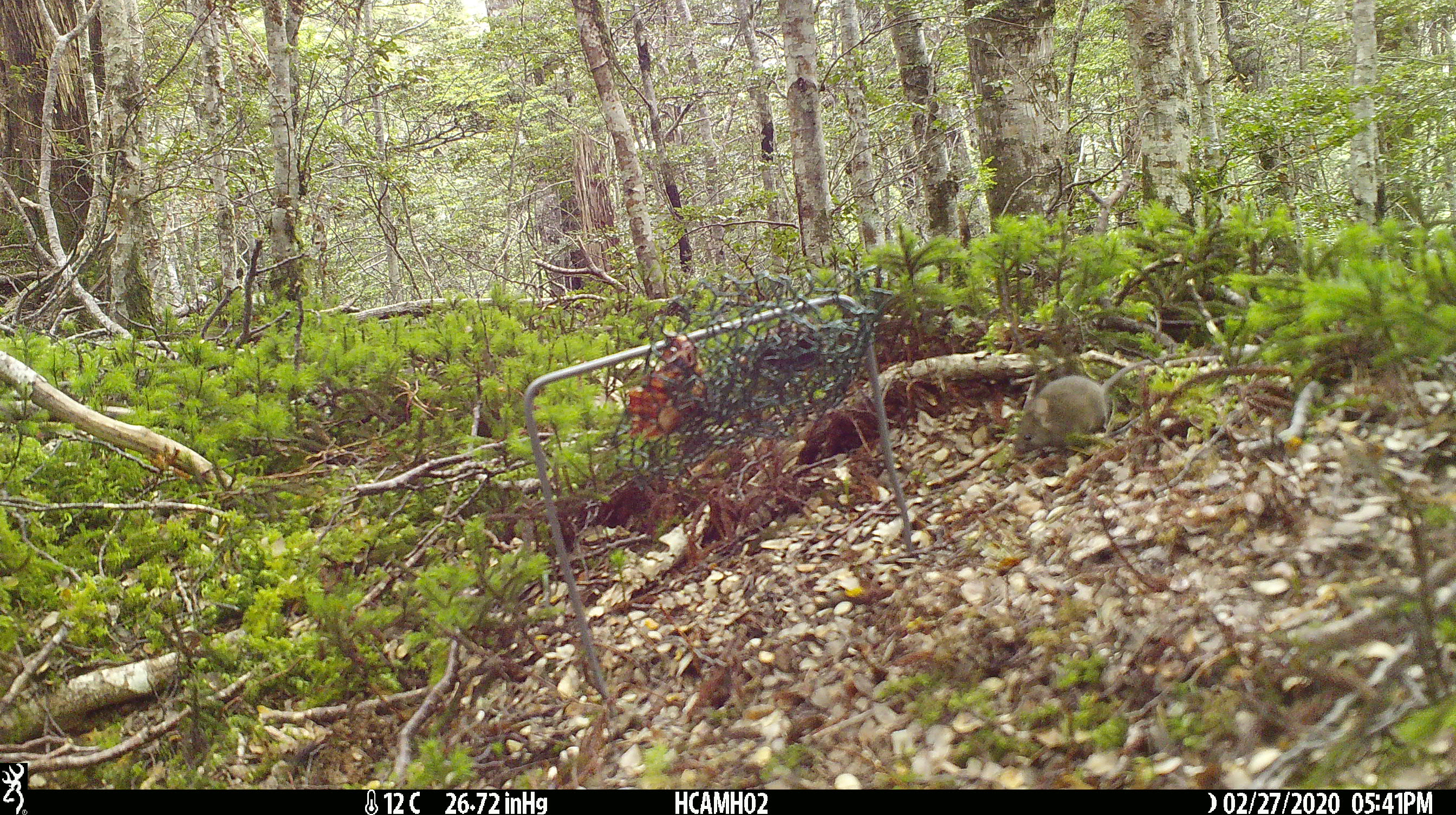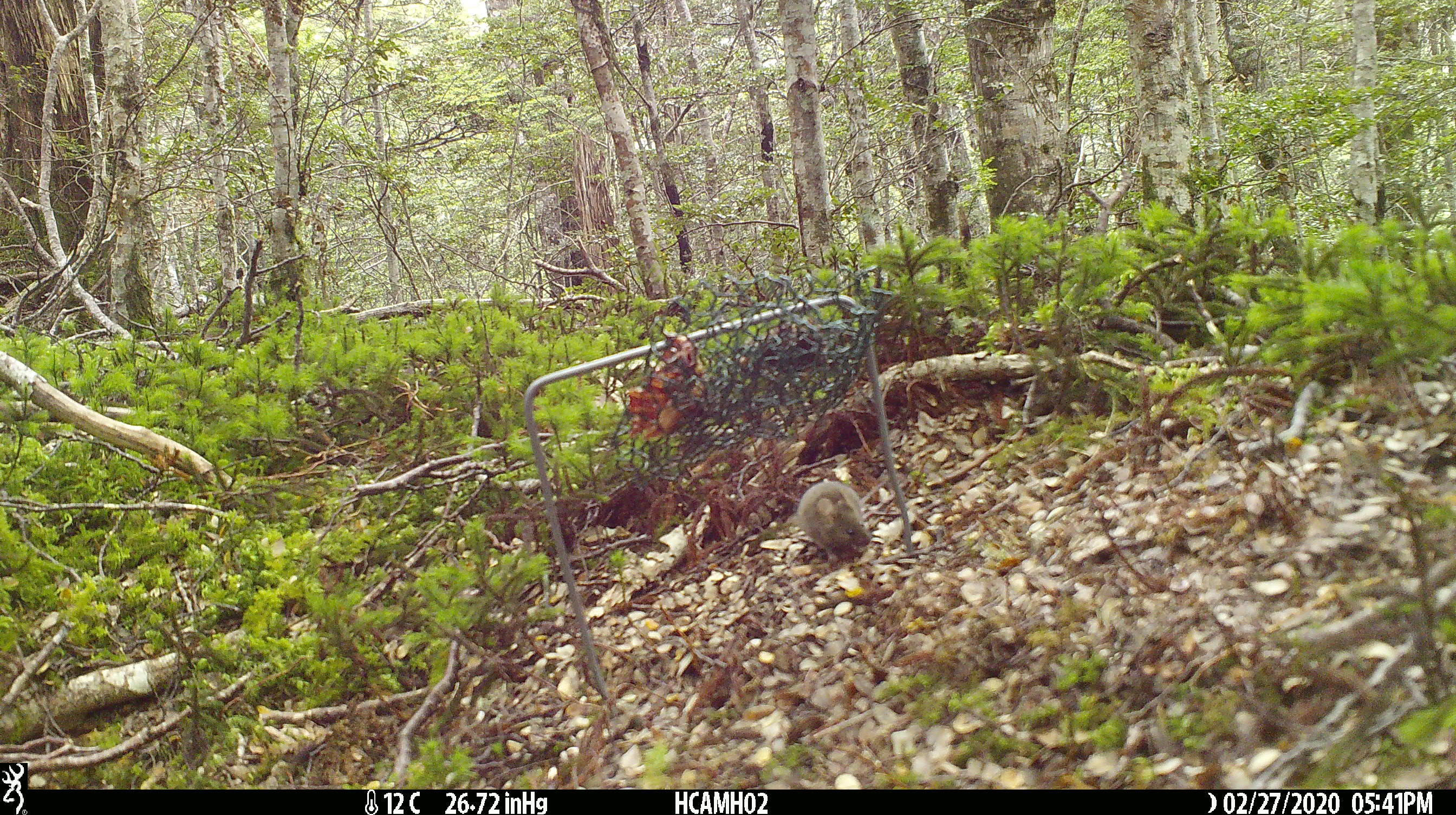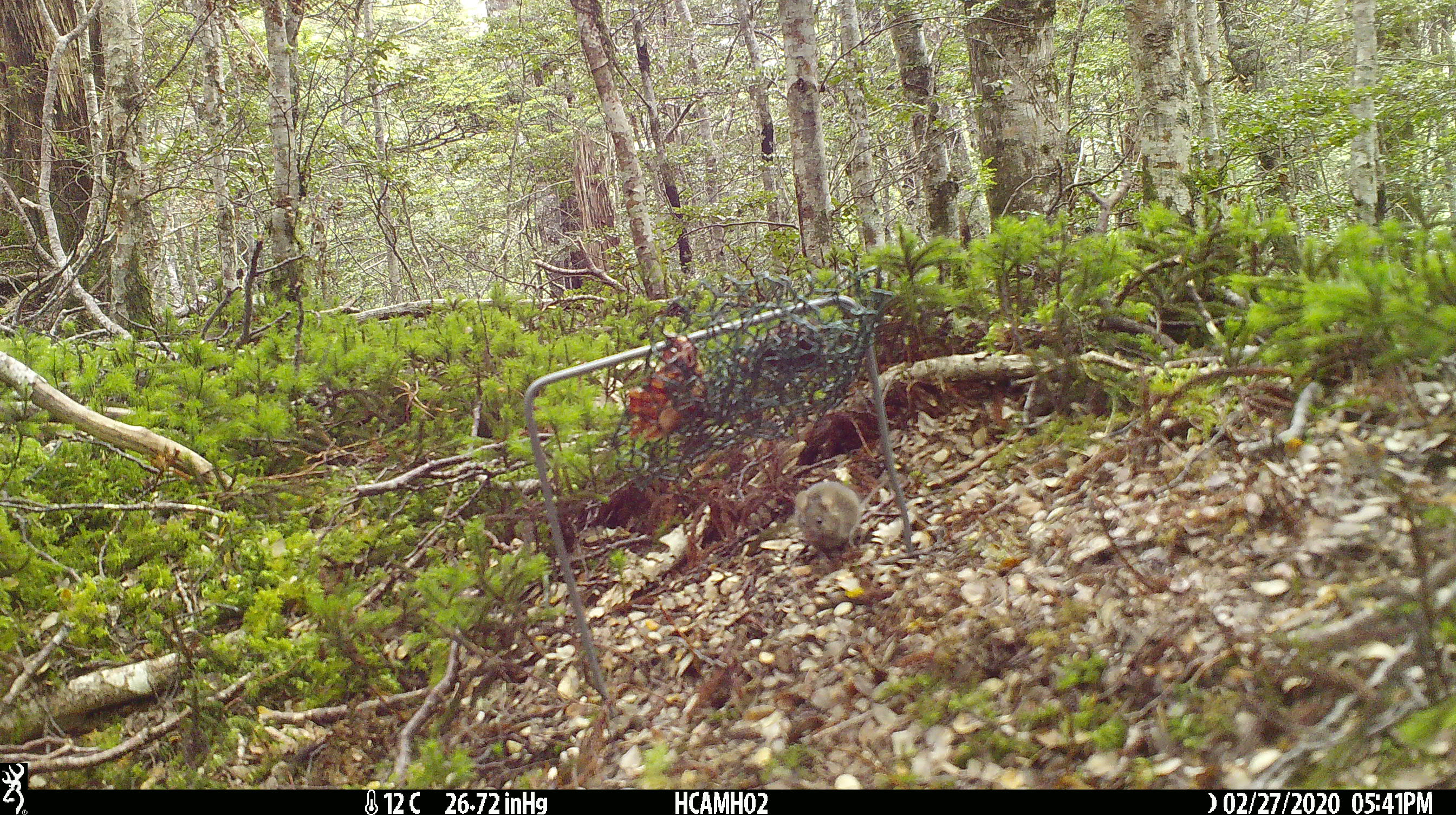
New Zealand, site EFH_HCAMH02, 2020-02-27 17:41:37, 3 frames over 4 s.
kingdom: Animalia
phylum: Chordata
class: Mammalia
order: Rodentia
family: Muridae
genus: Mus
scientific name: Mus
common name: mouse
Mouse (Mus).